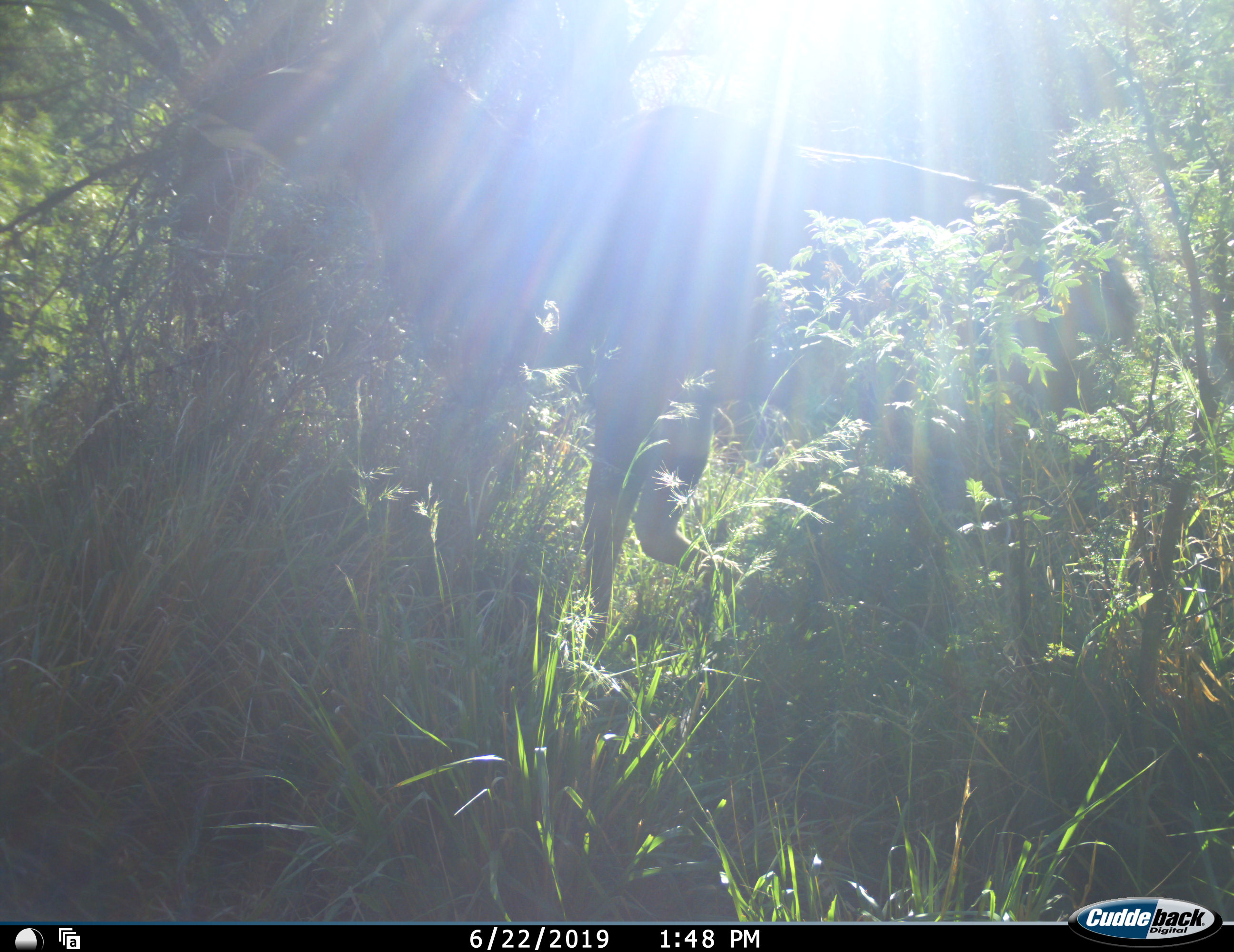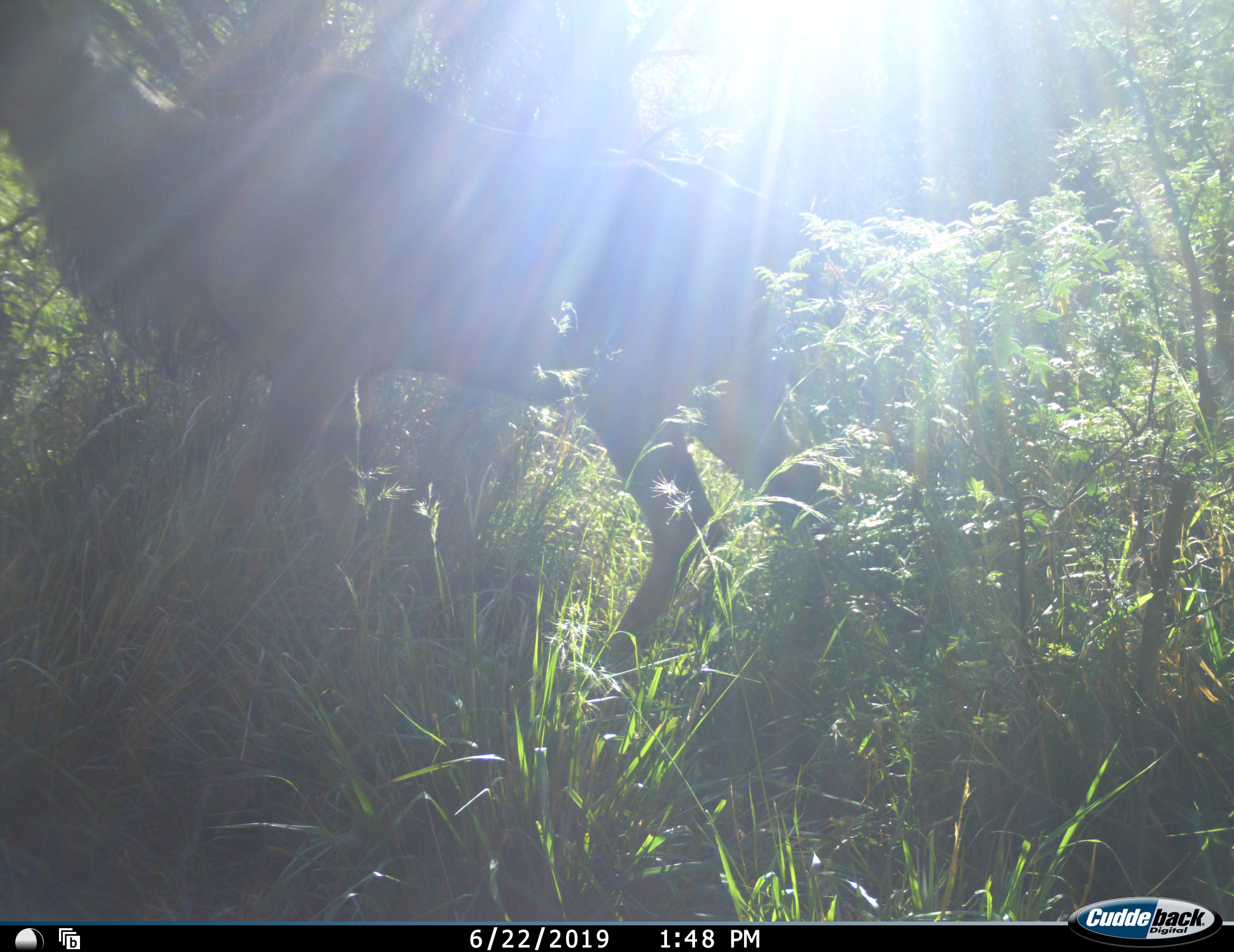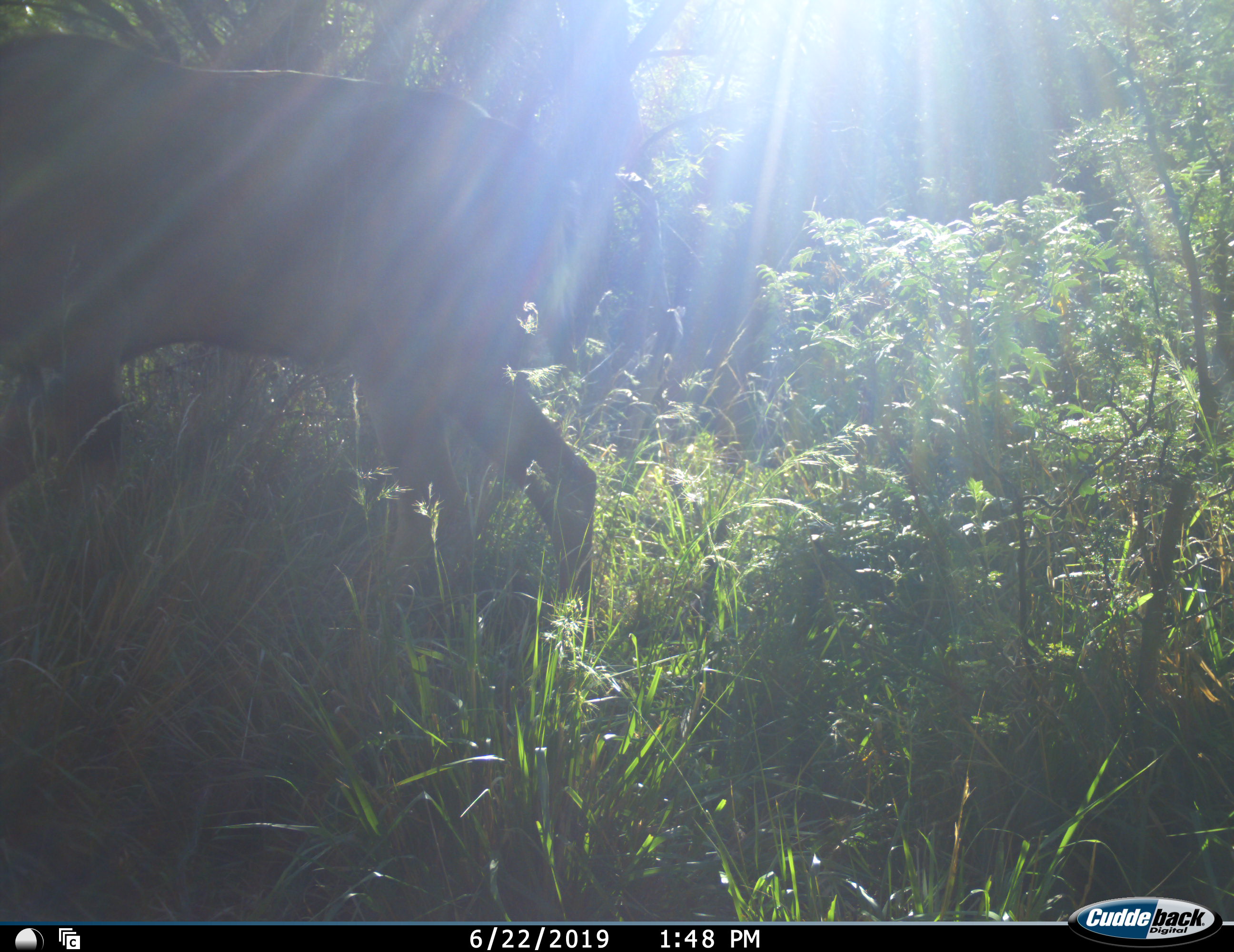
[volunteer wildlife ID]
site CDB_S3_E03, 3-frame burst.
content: unidentified animal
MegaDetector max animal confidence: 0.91